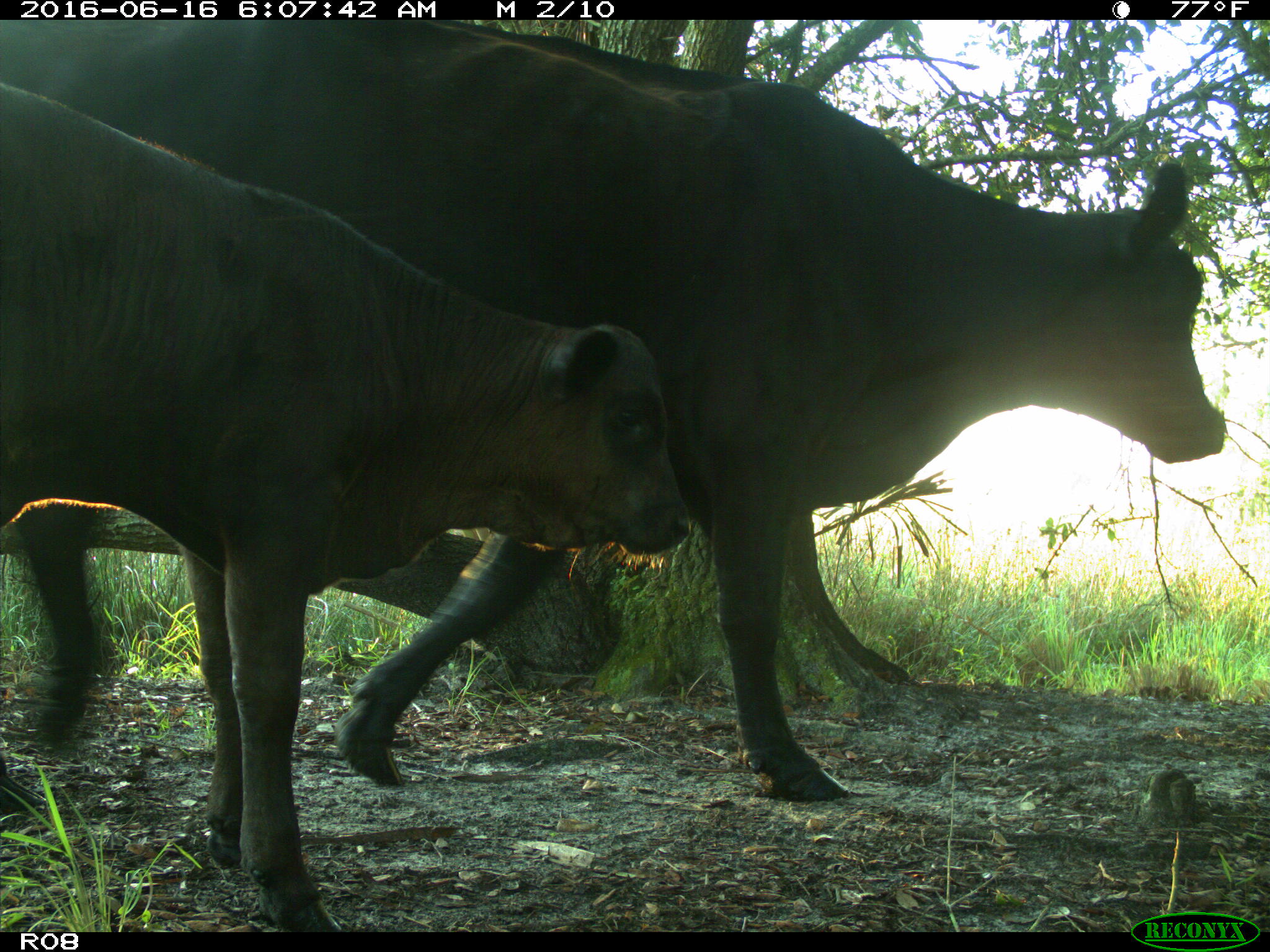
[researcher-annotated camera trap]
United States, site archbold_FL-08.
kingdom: Animalia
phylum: Chordata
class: Mammalia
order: Artiodactyla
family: Bovidae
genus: Bos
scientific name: Bos taurus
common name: domestic cow